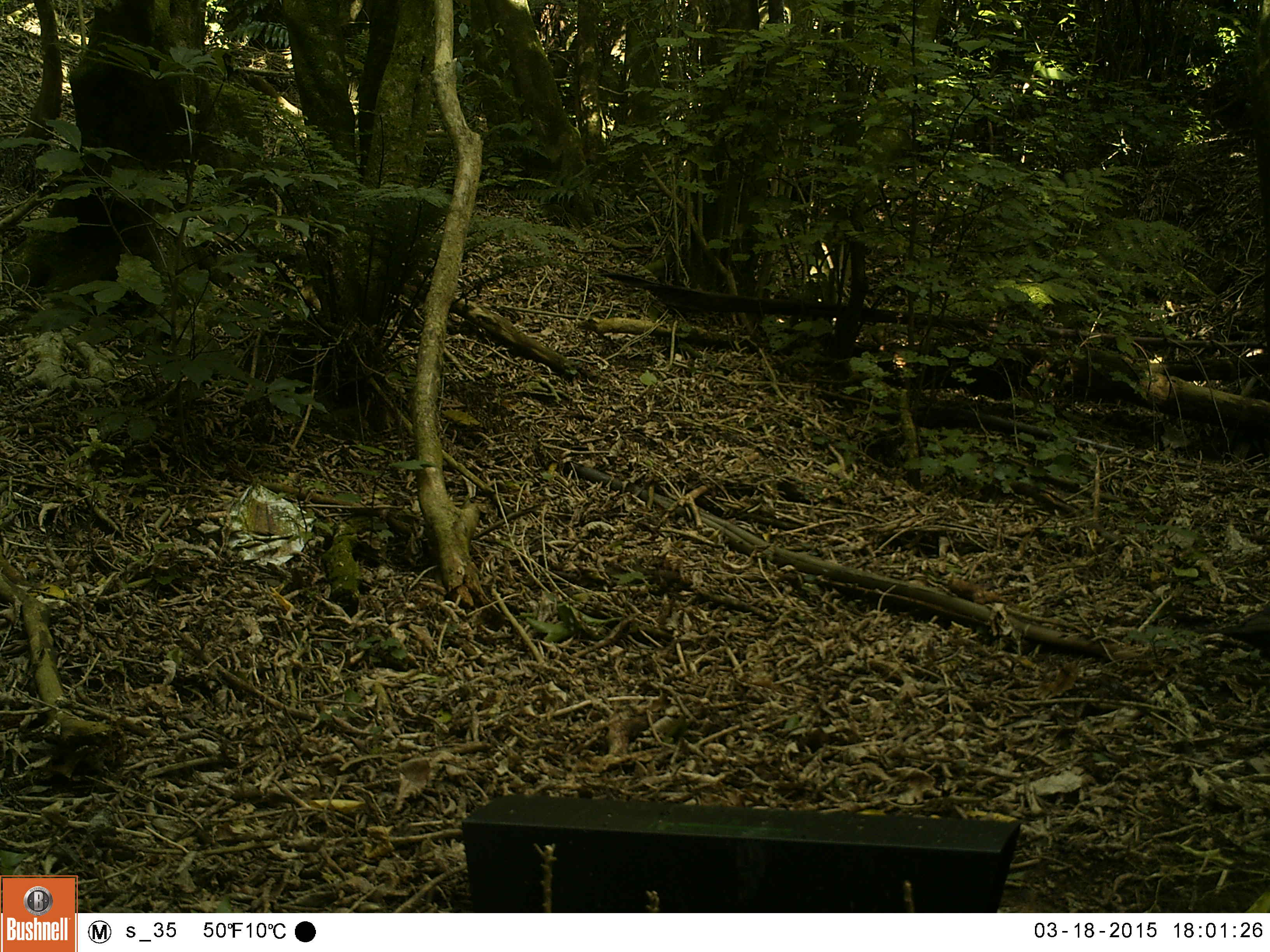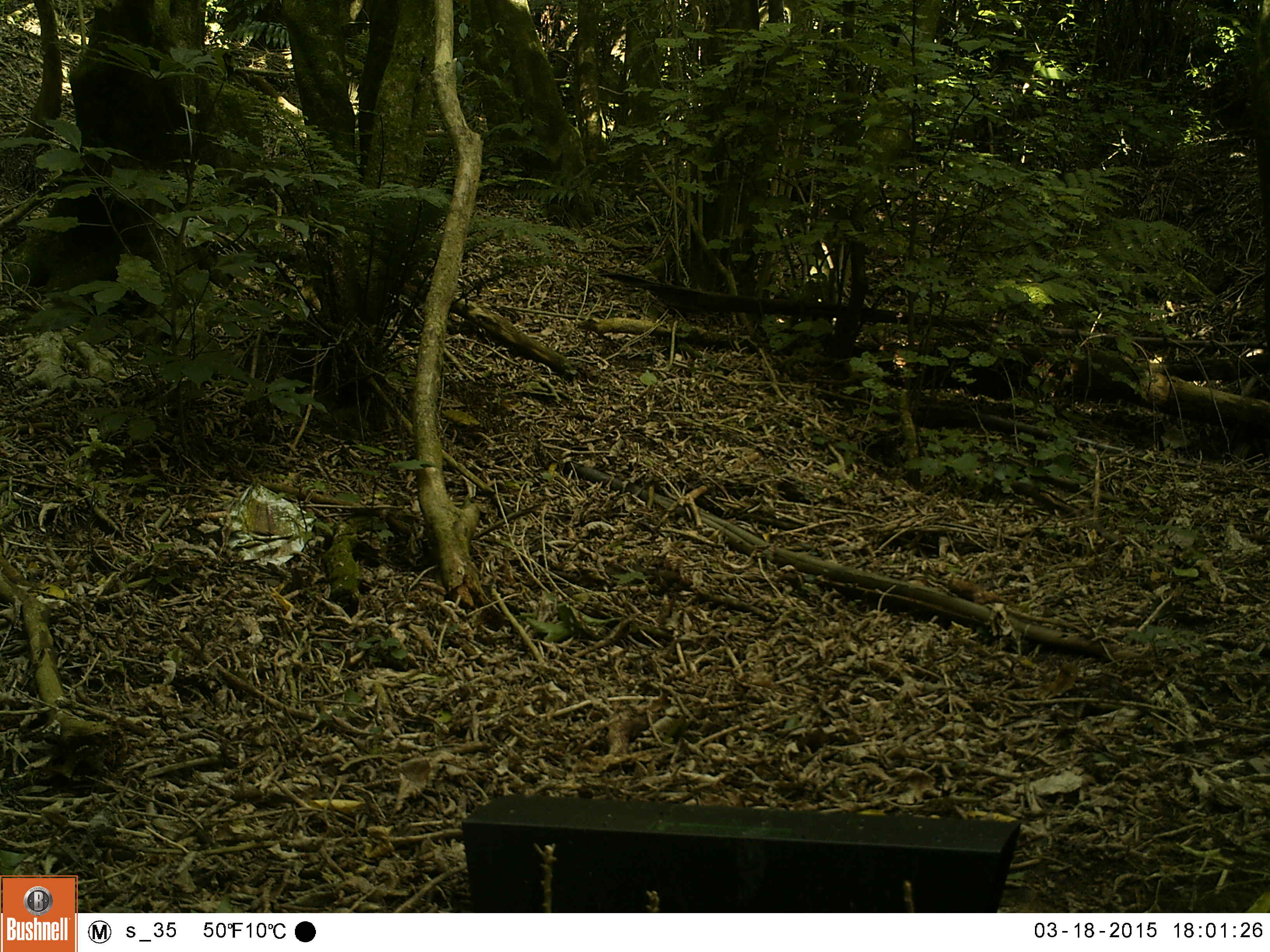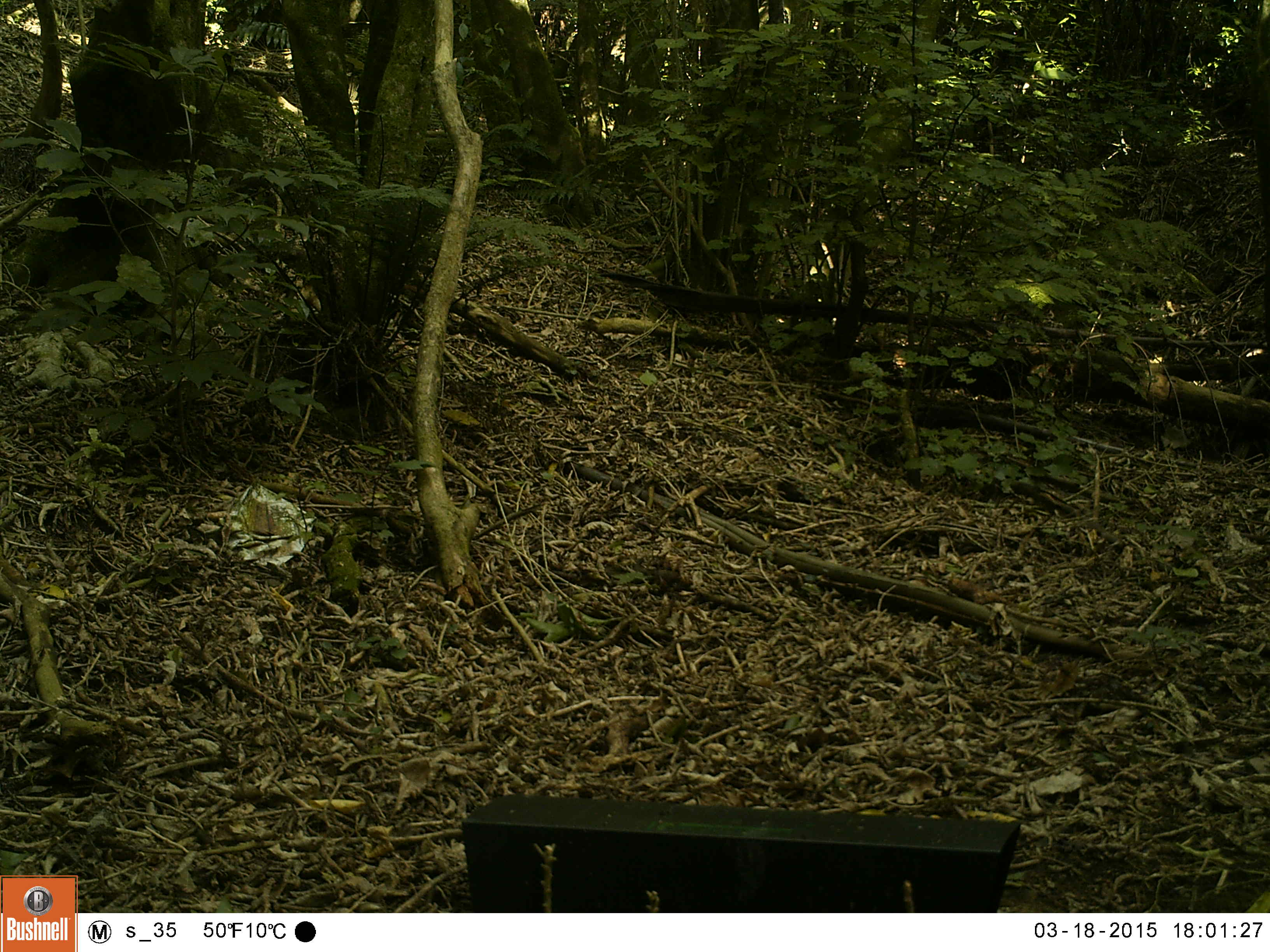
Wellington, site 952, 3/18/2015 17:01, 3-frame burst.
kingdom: Animalia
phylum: Chordata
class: Aves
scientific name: Aves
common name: bird